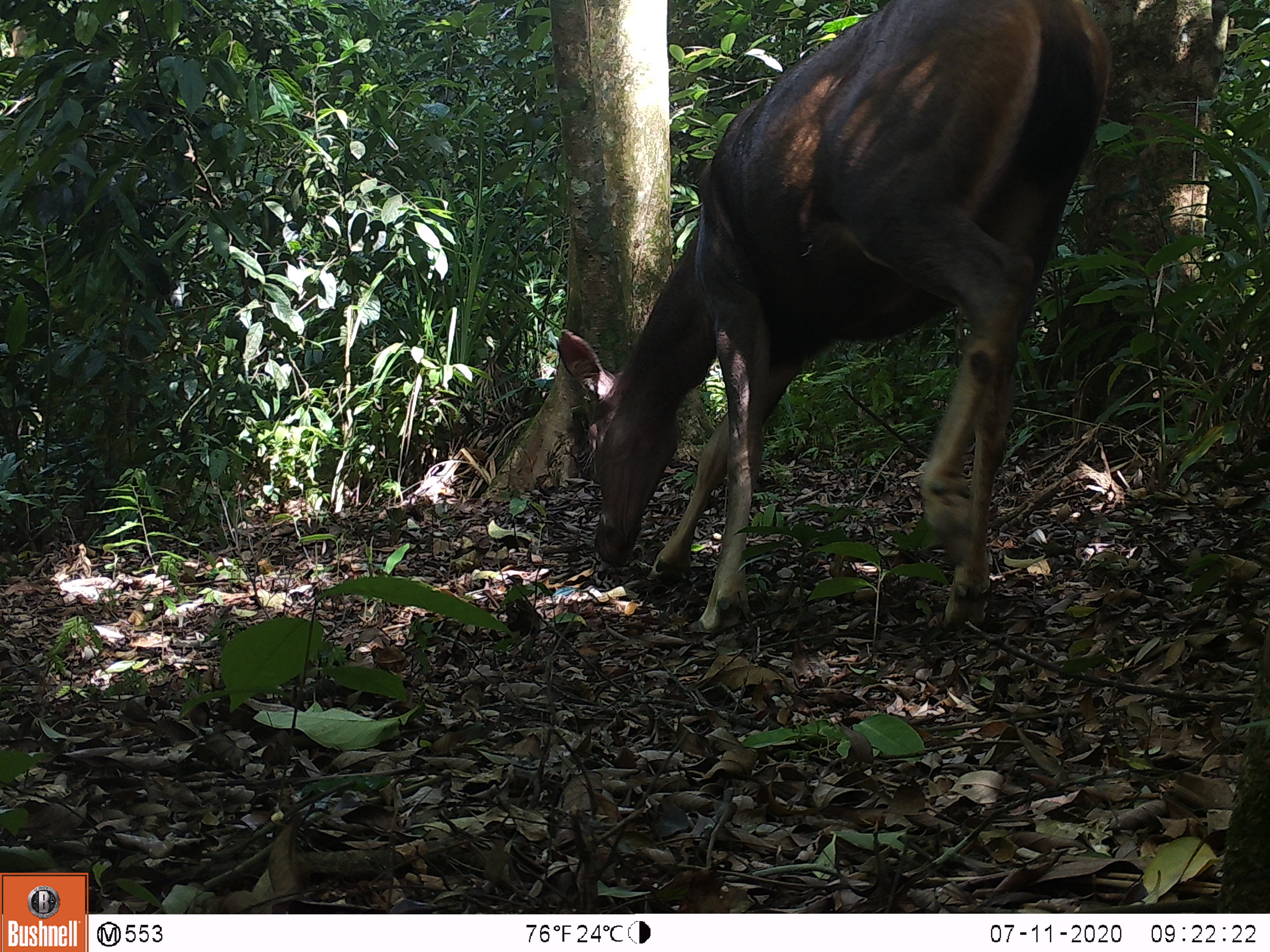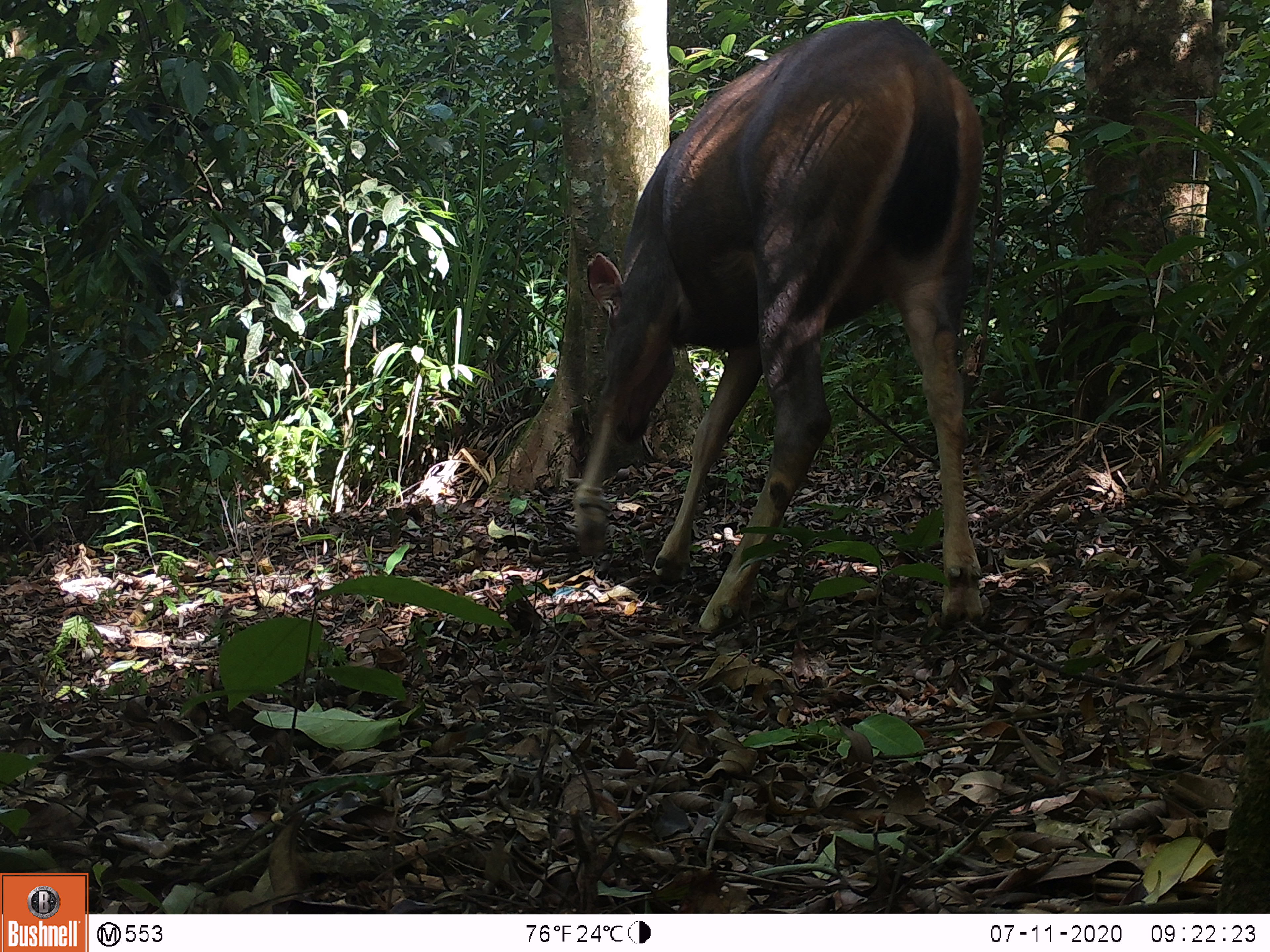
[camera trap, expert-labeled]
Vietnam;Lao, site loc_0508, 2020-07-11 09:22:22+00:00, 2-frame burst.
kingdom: Animalia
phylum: Chordata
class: Mammalia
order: Artiodactyla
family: Cervidae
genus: Rusa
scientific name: Rusa unicolor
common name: sambar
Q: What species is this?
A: Sambar (Rusa unicolor).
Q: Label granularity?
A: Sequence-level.